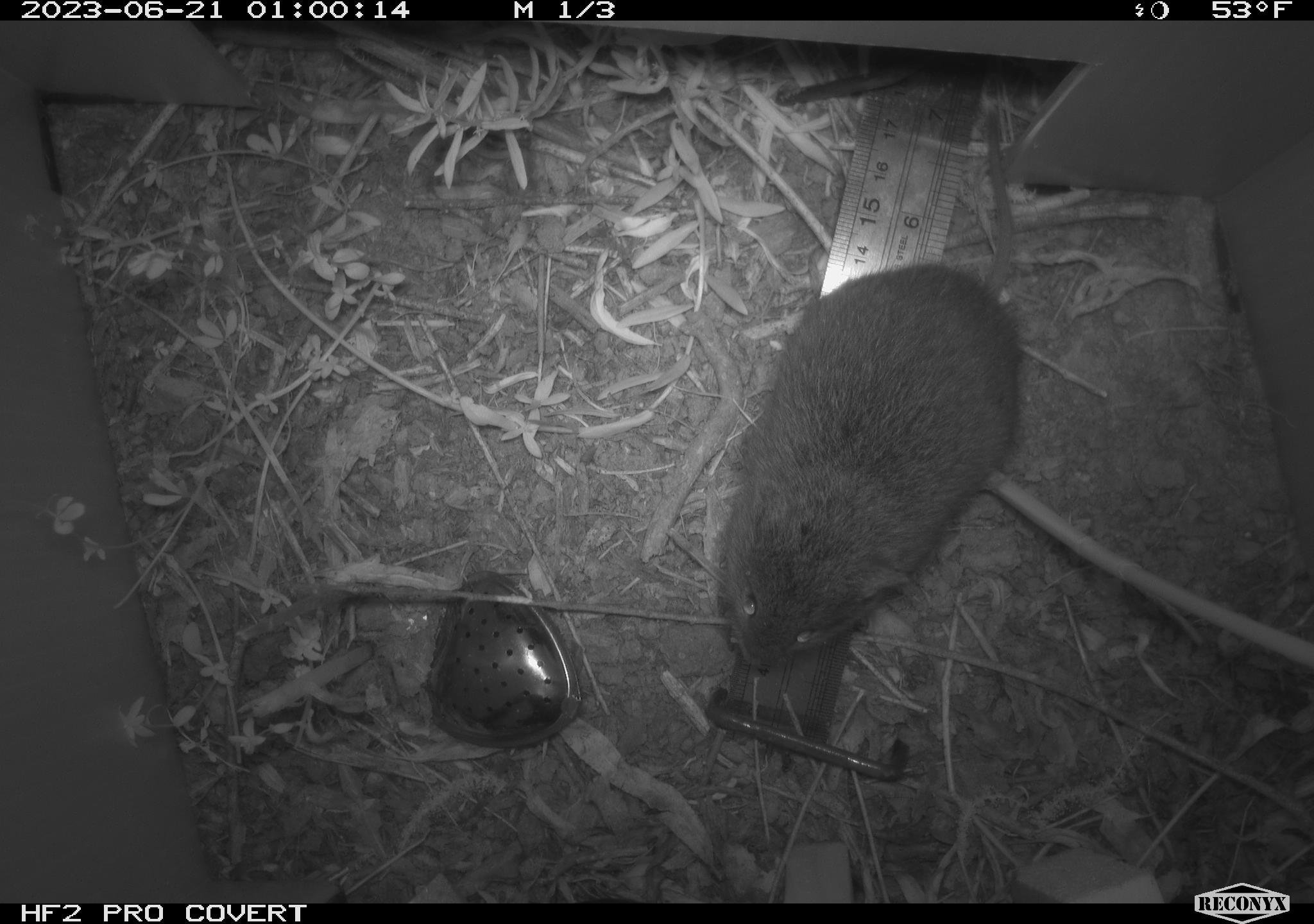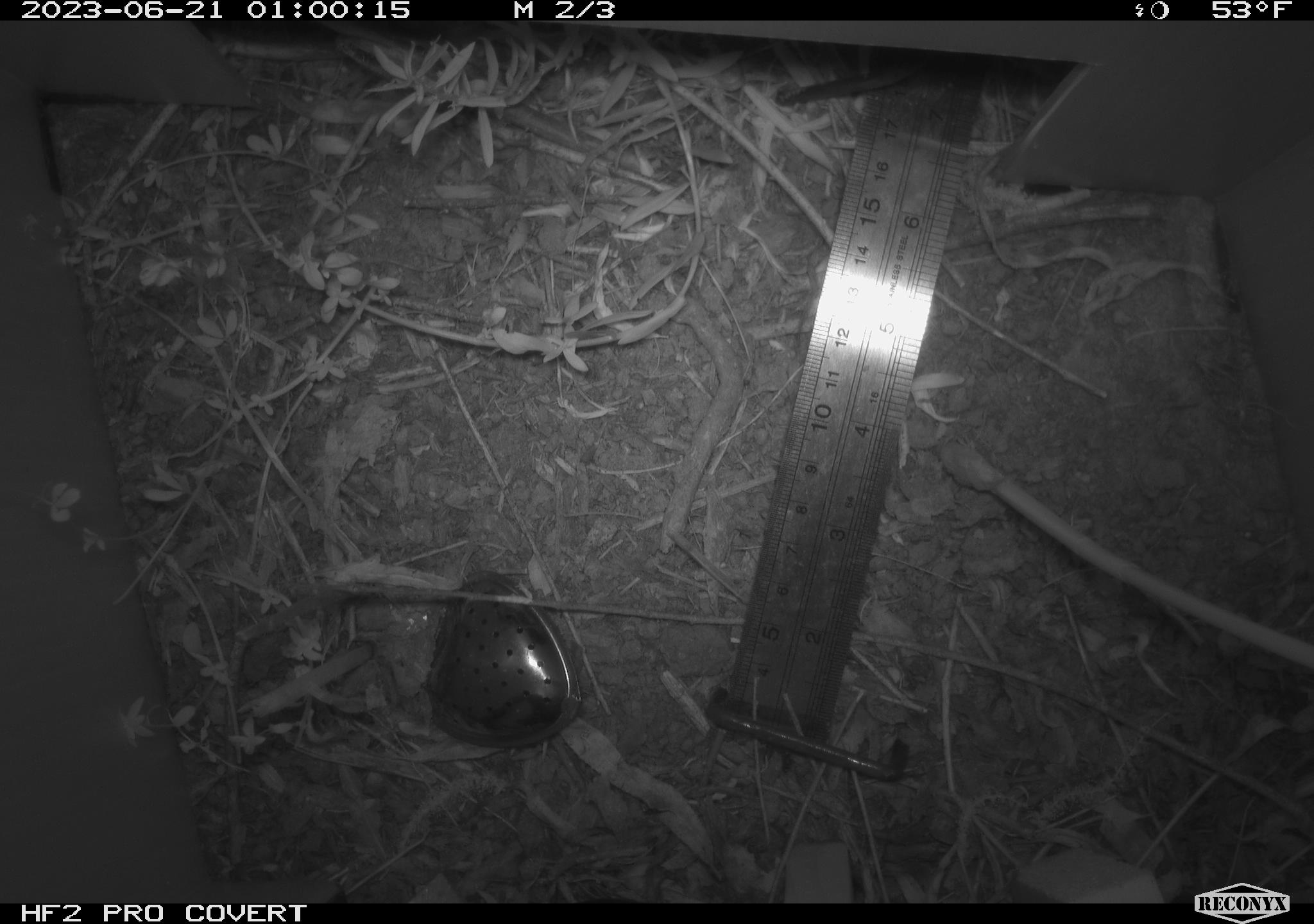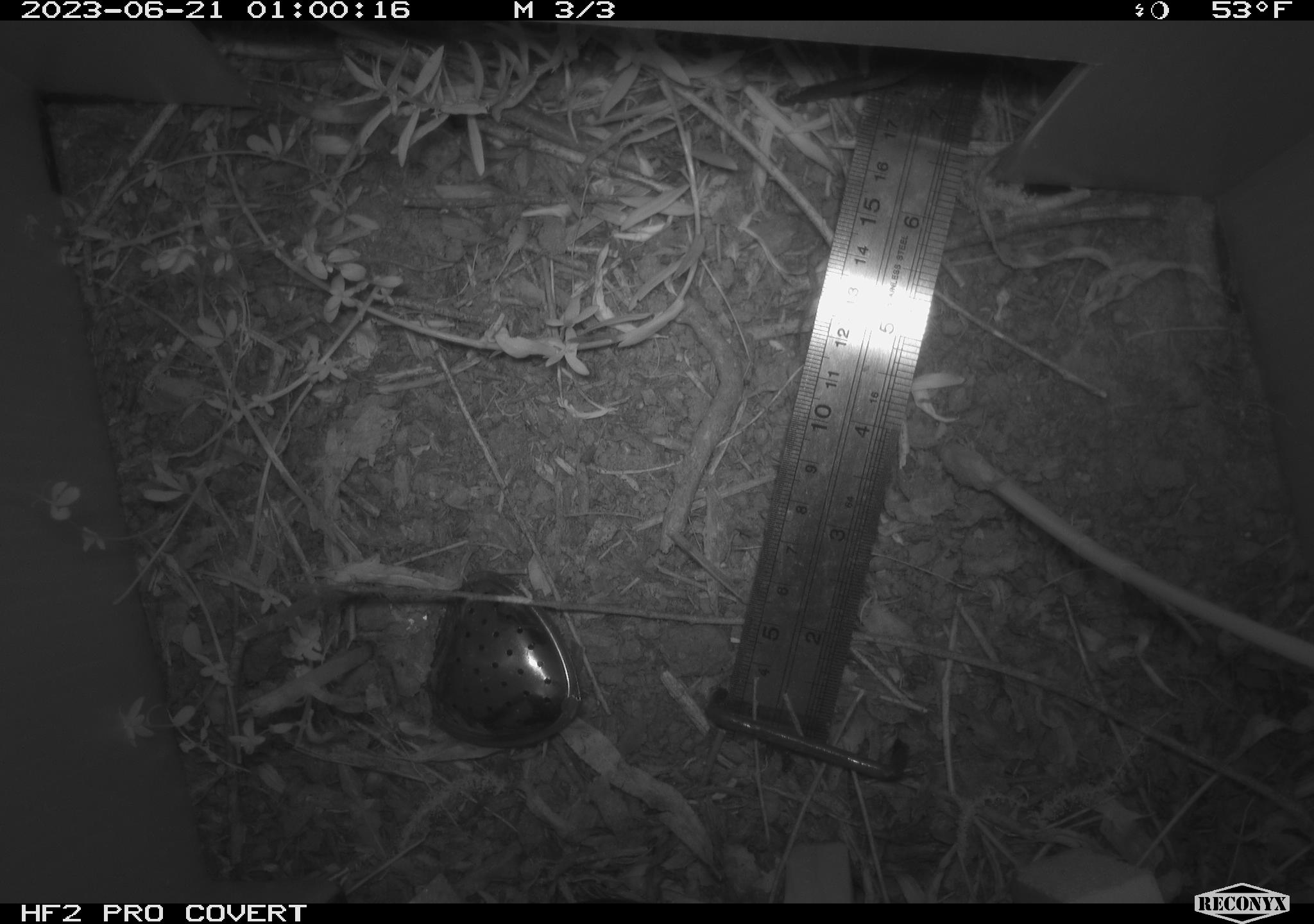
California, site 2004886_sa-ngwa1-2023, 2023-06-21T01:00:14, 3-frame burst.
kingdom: Animalia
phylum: Chordata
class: Mammalia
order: Rodentia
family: Cricetidae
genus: Microtus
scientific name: Microtus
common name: meadow vole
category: microtus species